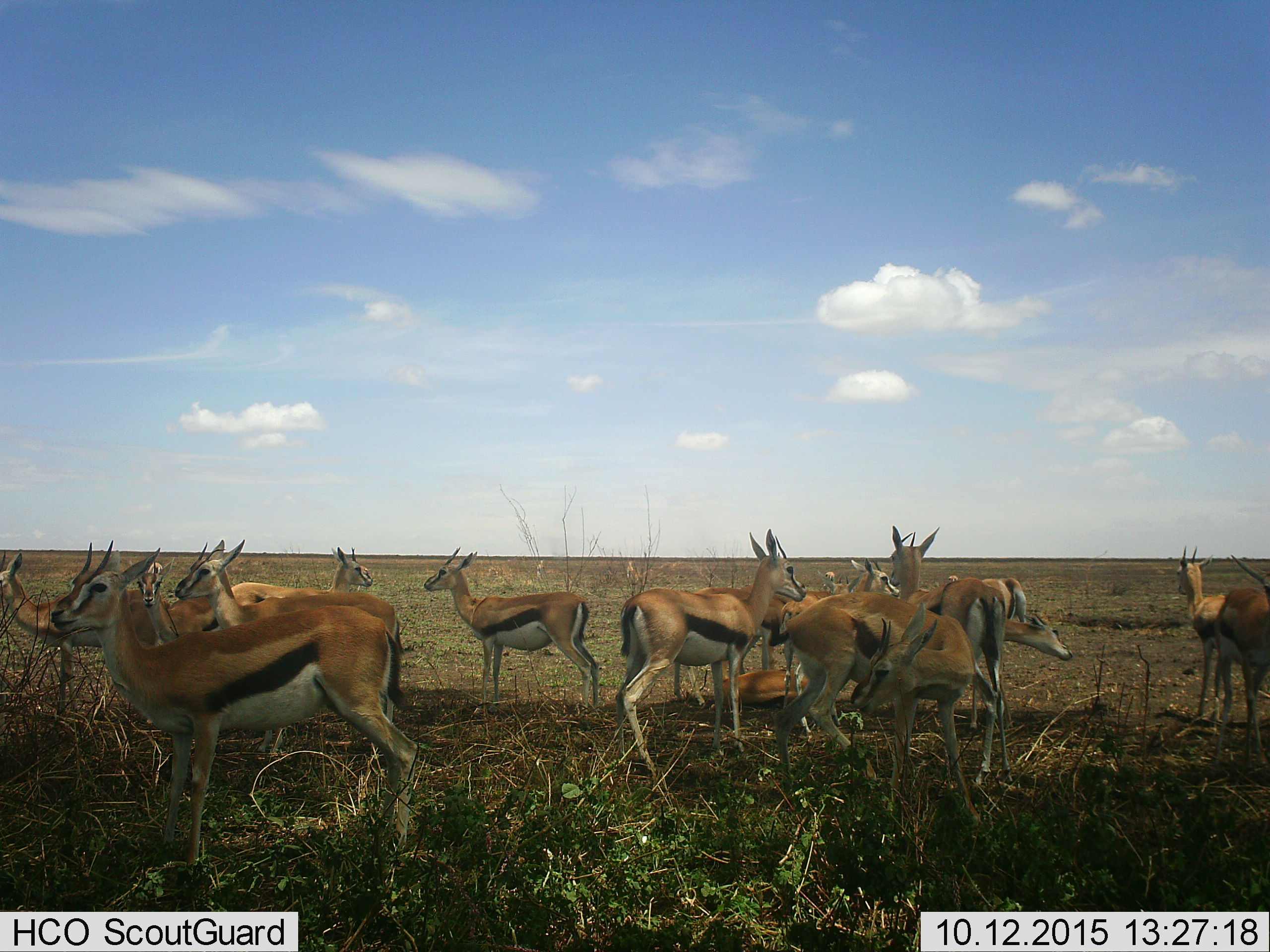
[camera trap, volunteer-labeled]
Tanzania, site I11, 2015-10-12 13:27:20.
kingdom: Animalia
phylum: Chordata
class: Mammalia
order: Artiodactyla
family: Bovidae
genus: Eudorcas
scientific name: Eudorcas thomsonii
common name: thomson's gazelle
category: gazellethomsons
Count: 11-50.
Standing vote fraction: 90%.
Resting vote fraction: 70%.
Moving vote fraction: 10%.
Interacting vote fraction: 20%.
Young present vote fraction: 0%.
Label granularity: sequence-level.